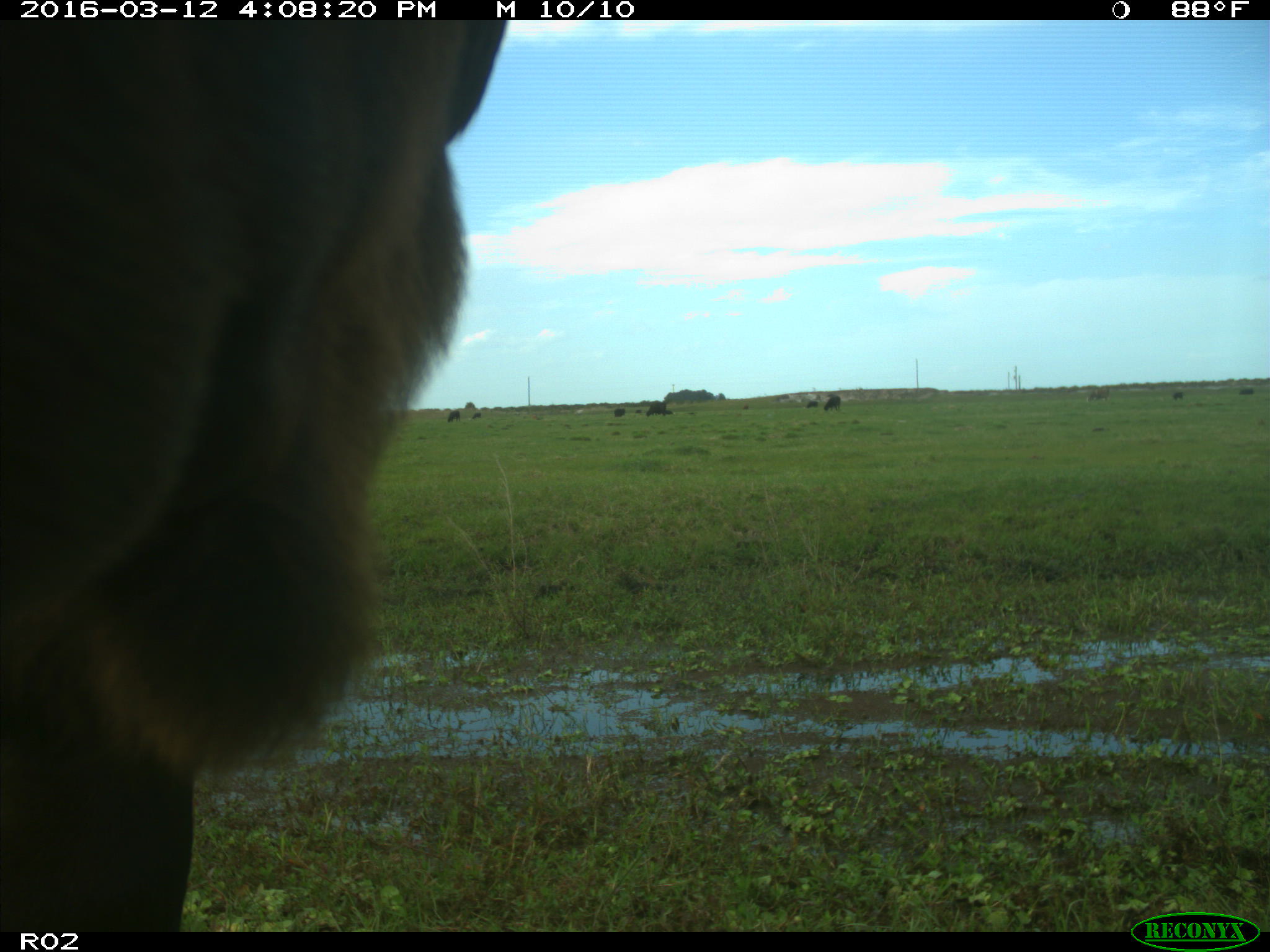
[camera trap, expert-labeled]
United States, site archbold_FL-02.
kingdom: Animalia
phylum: Chordata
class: Mammalia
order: Artiodactyla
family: Bovidae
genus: Bos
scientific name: Bos taurus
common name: domestic cow